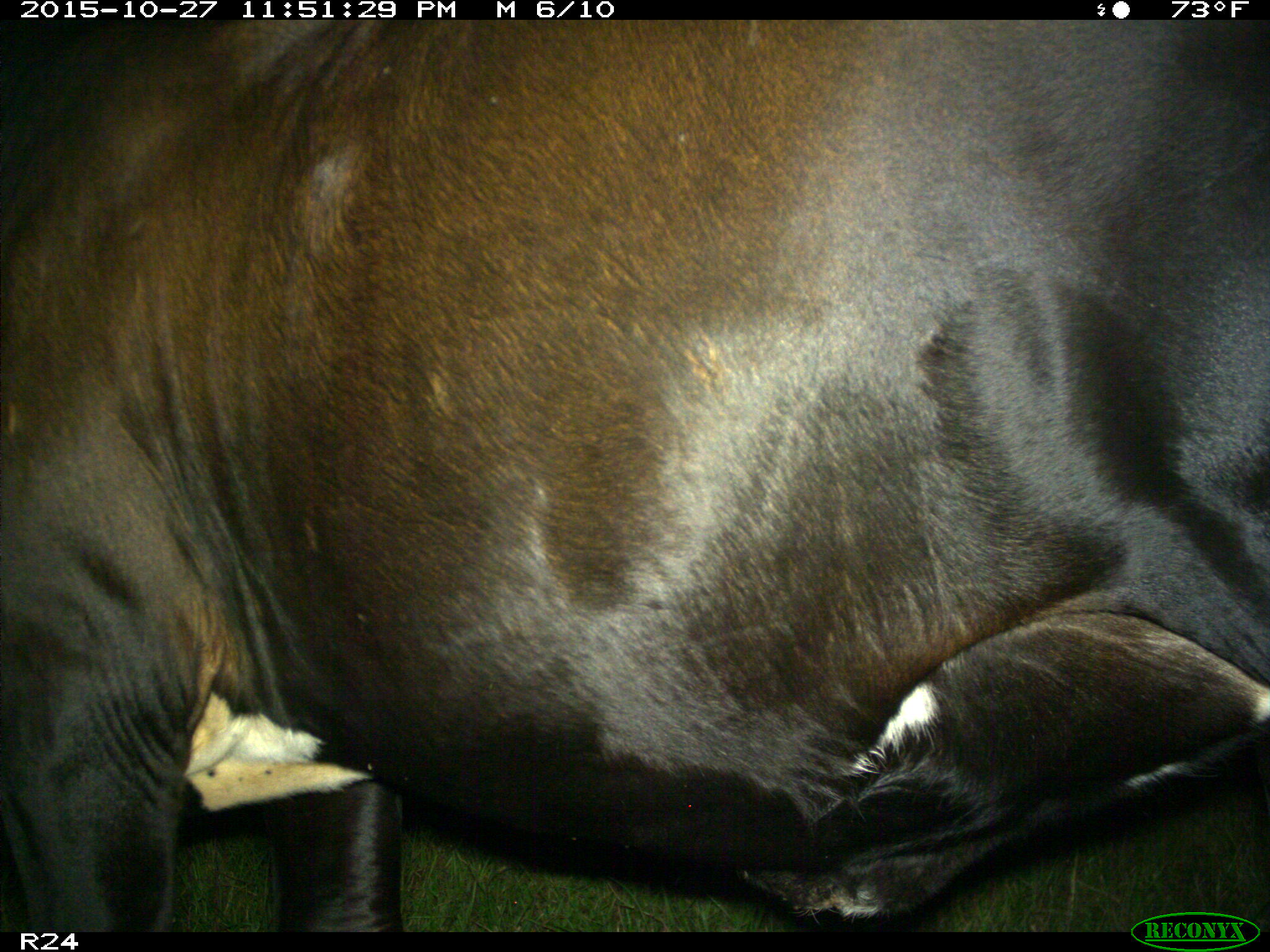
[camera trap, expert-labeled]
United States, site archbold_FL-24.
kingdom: Animalia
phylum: Chordata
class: Mammalia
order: Artiodactyla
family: Bovidae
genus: Bos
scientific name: Bos taurus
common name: domestic cow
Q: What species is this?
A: Bos taurus (domestic cow).